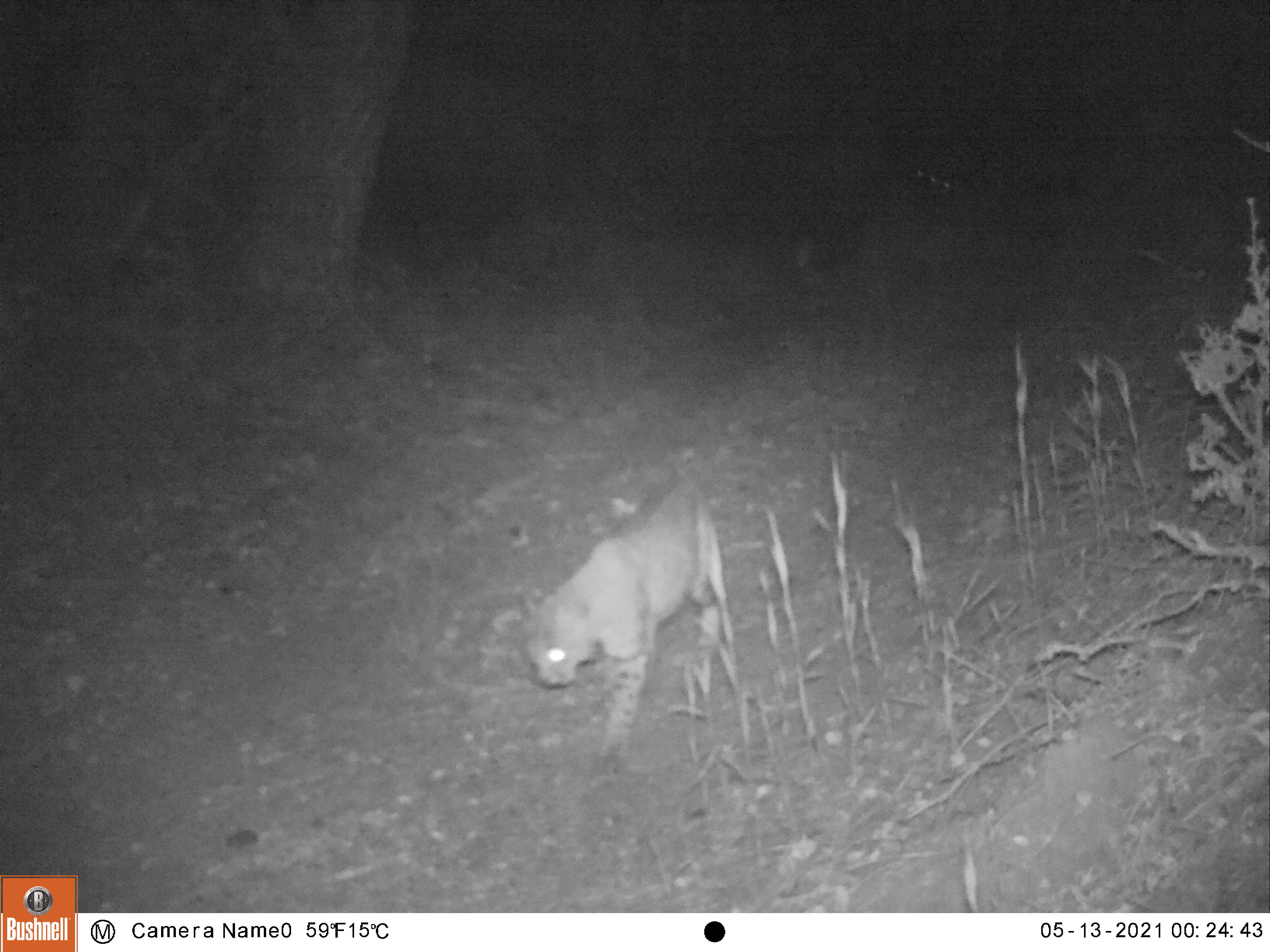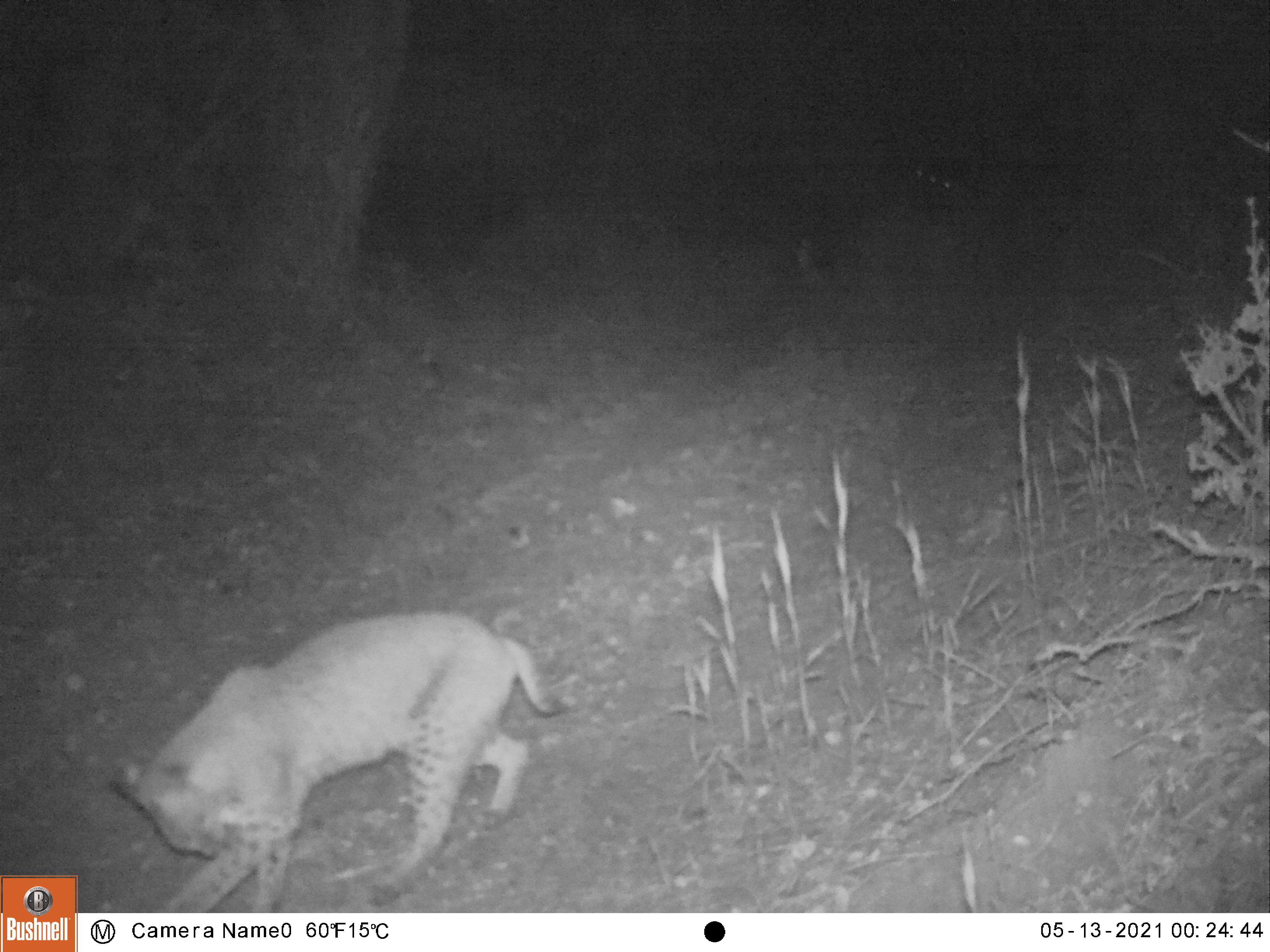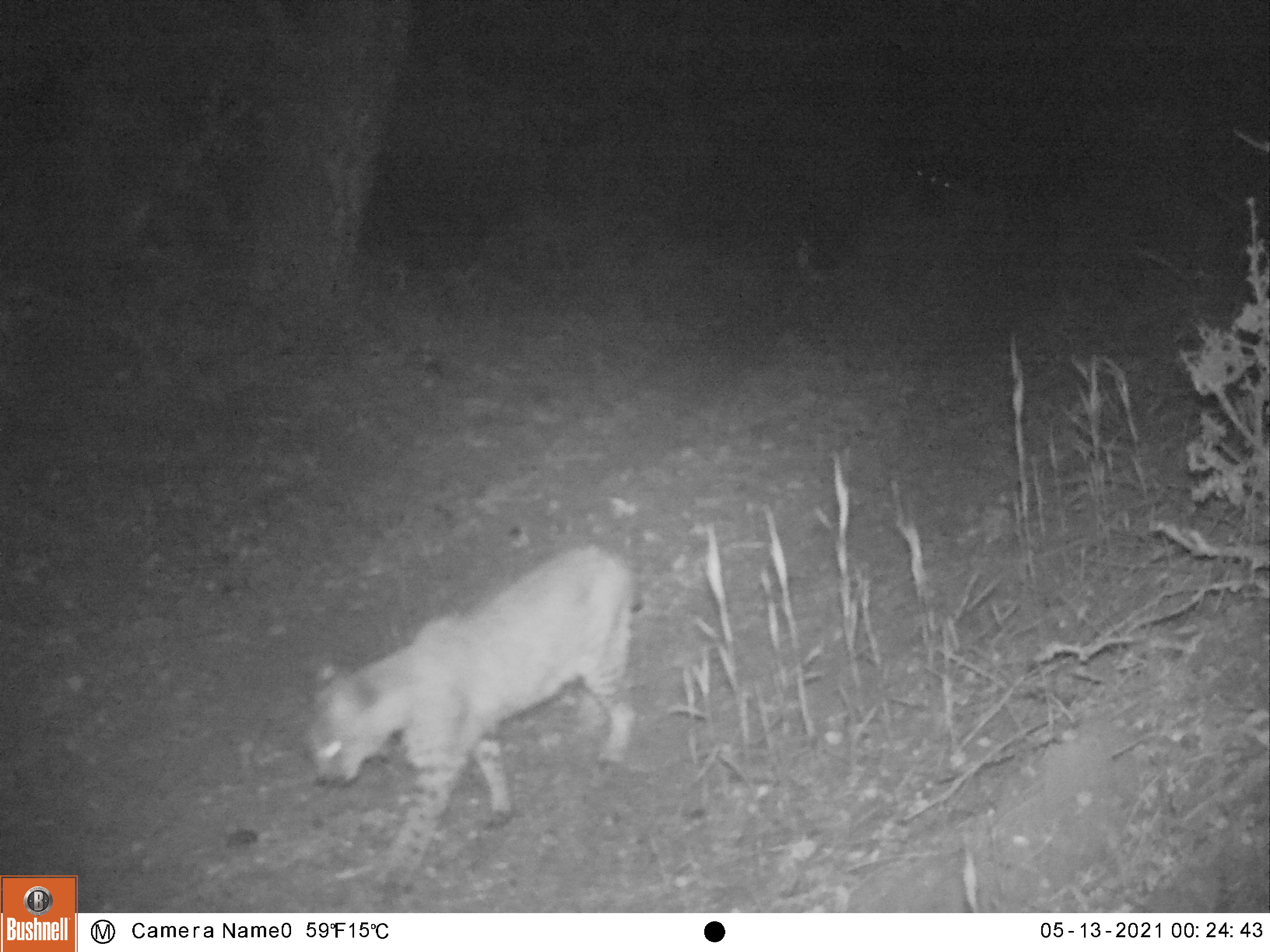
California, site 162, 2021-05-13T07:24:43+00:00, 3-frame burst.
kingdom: Animalia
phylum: Chordata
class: Mammalia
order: Carnivora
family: Felidae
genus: Lynx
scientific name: Lynx rufus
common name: bobcat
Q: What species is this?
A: Bobcat (Lynx rufus).